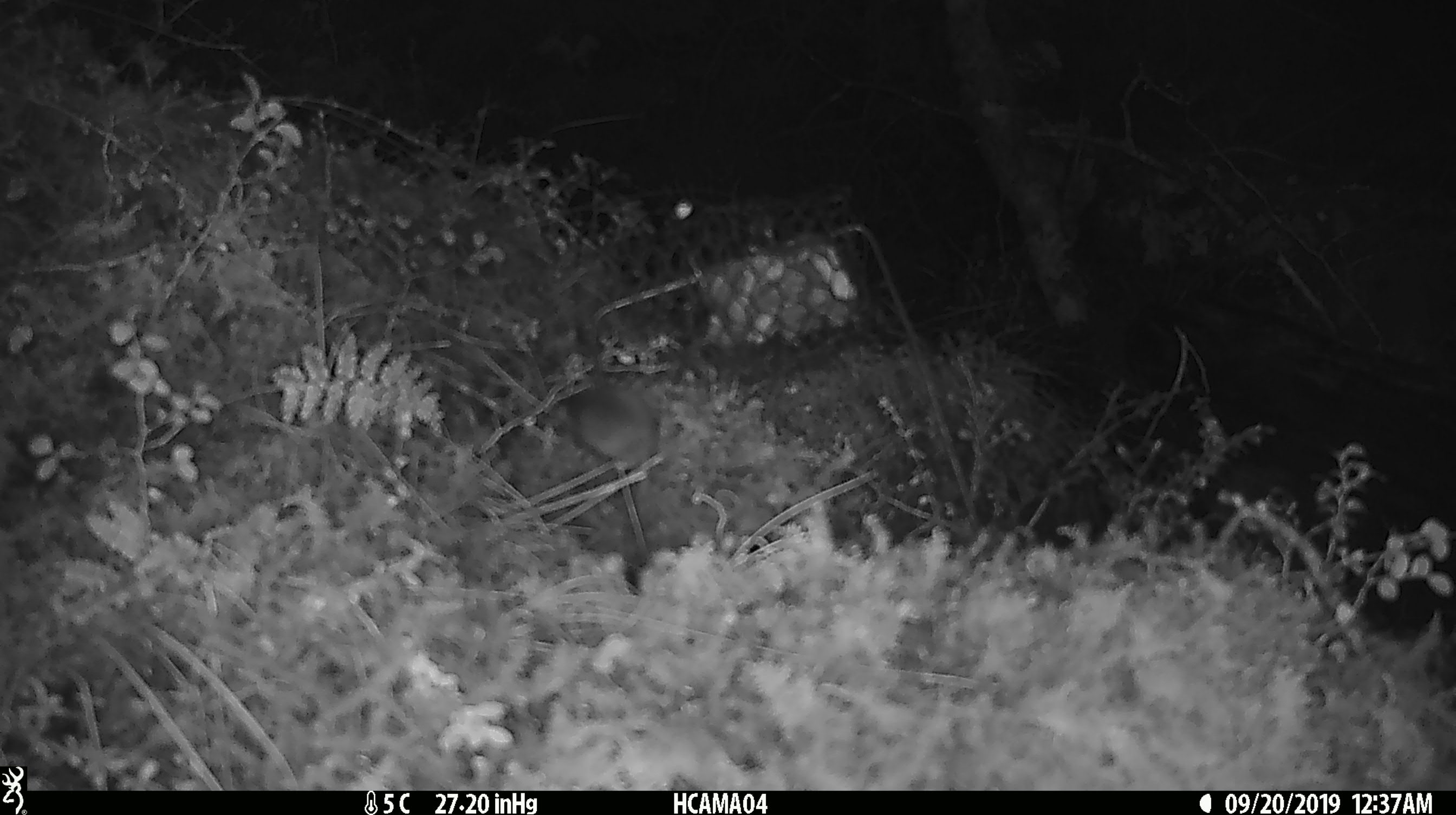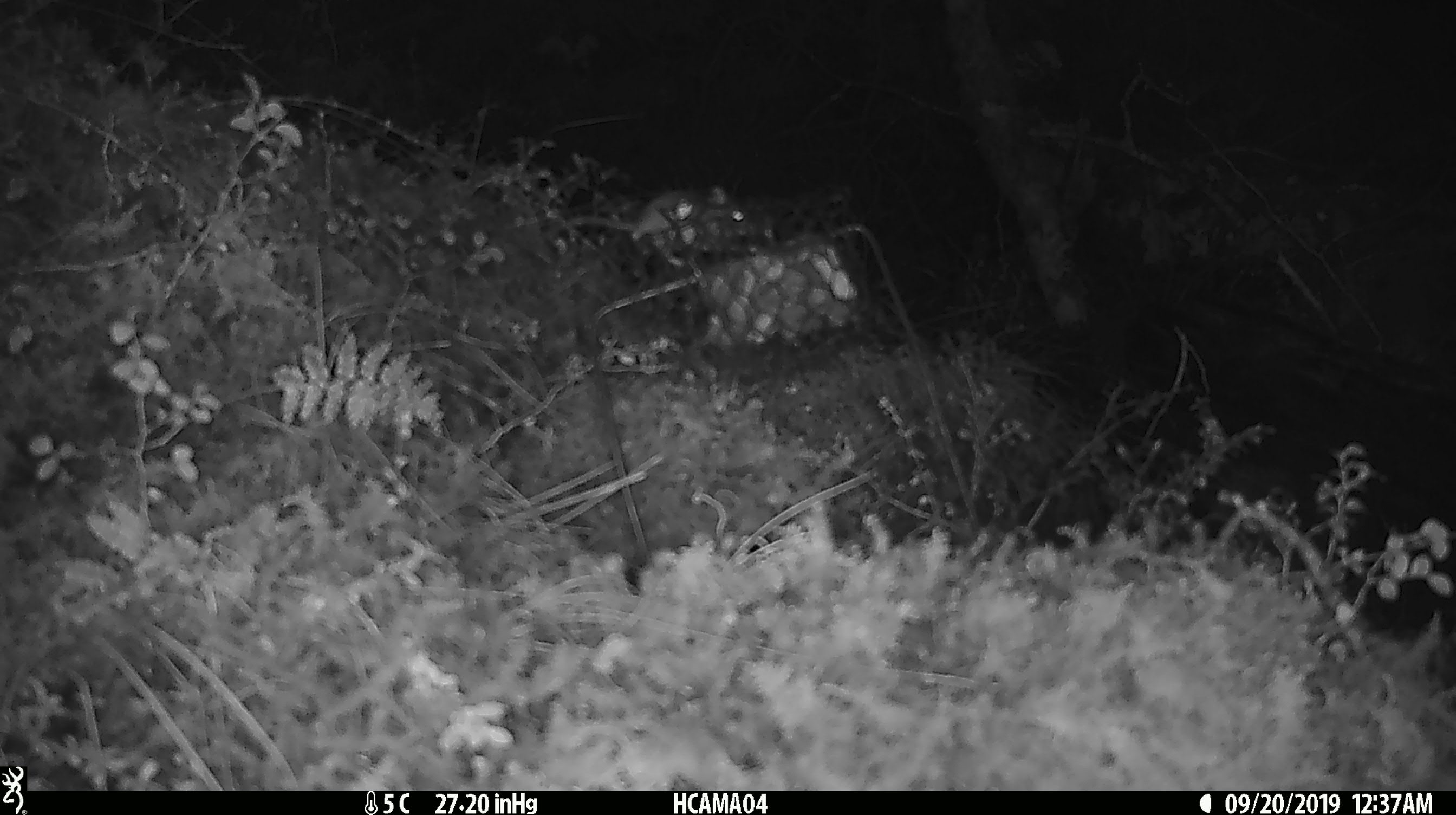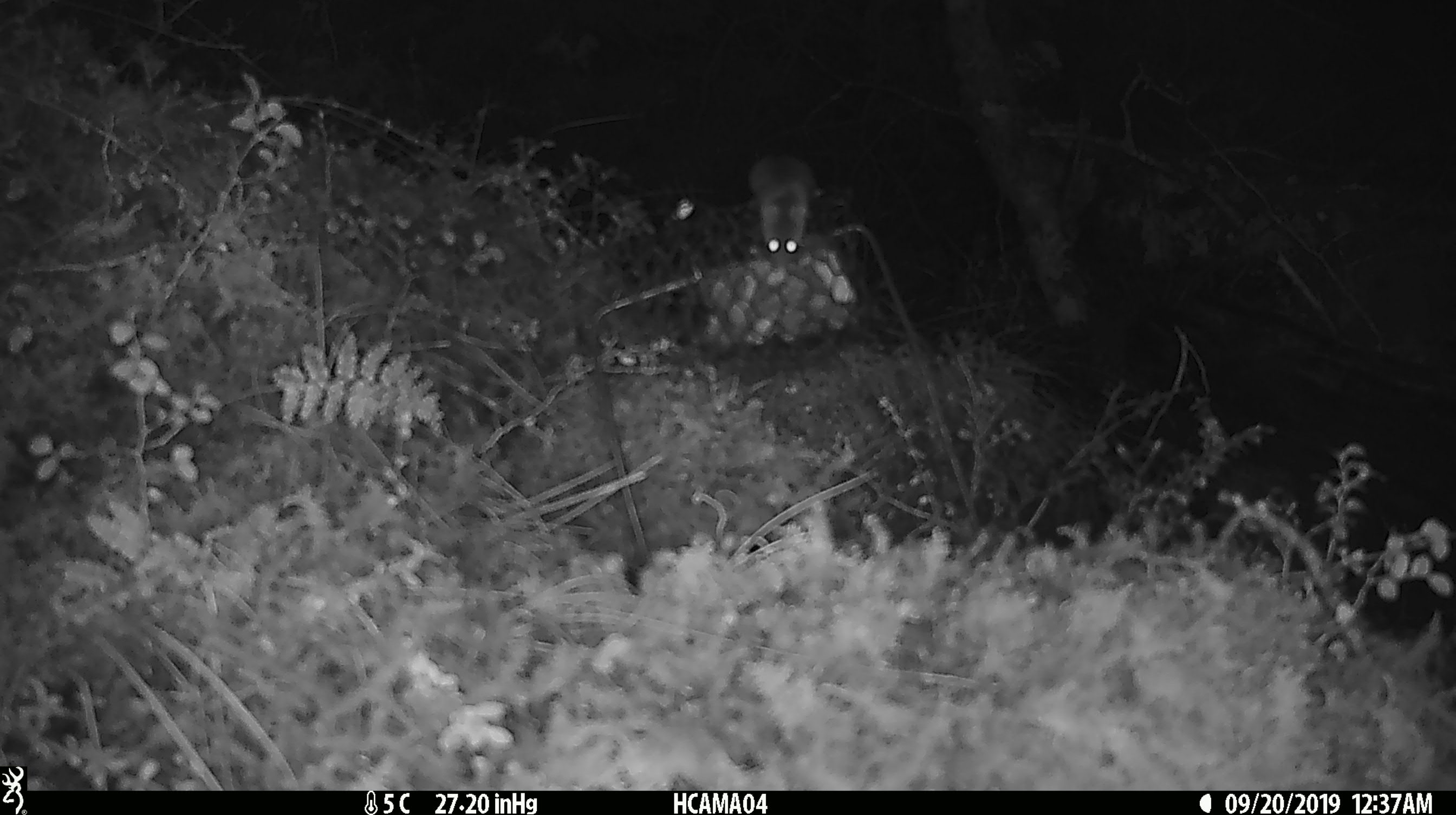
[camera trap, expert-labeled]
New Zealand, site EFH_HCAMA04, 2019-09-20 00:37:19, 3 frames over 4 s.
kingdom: Animalia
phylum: Chordata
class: Mammalia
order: Rodentia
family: Muridae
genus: Mus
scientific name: Mus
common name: mouse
Mouse (Mus).